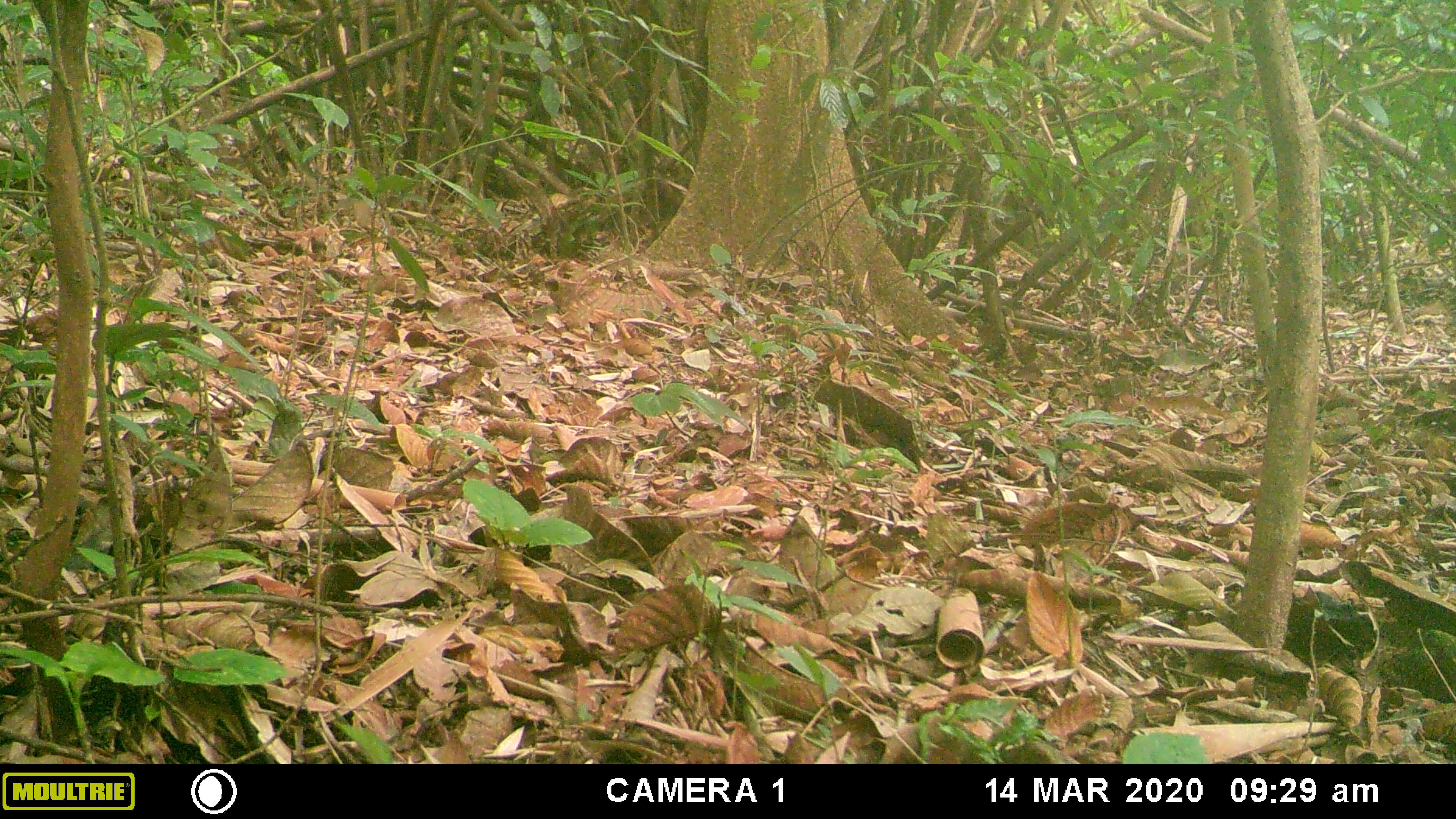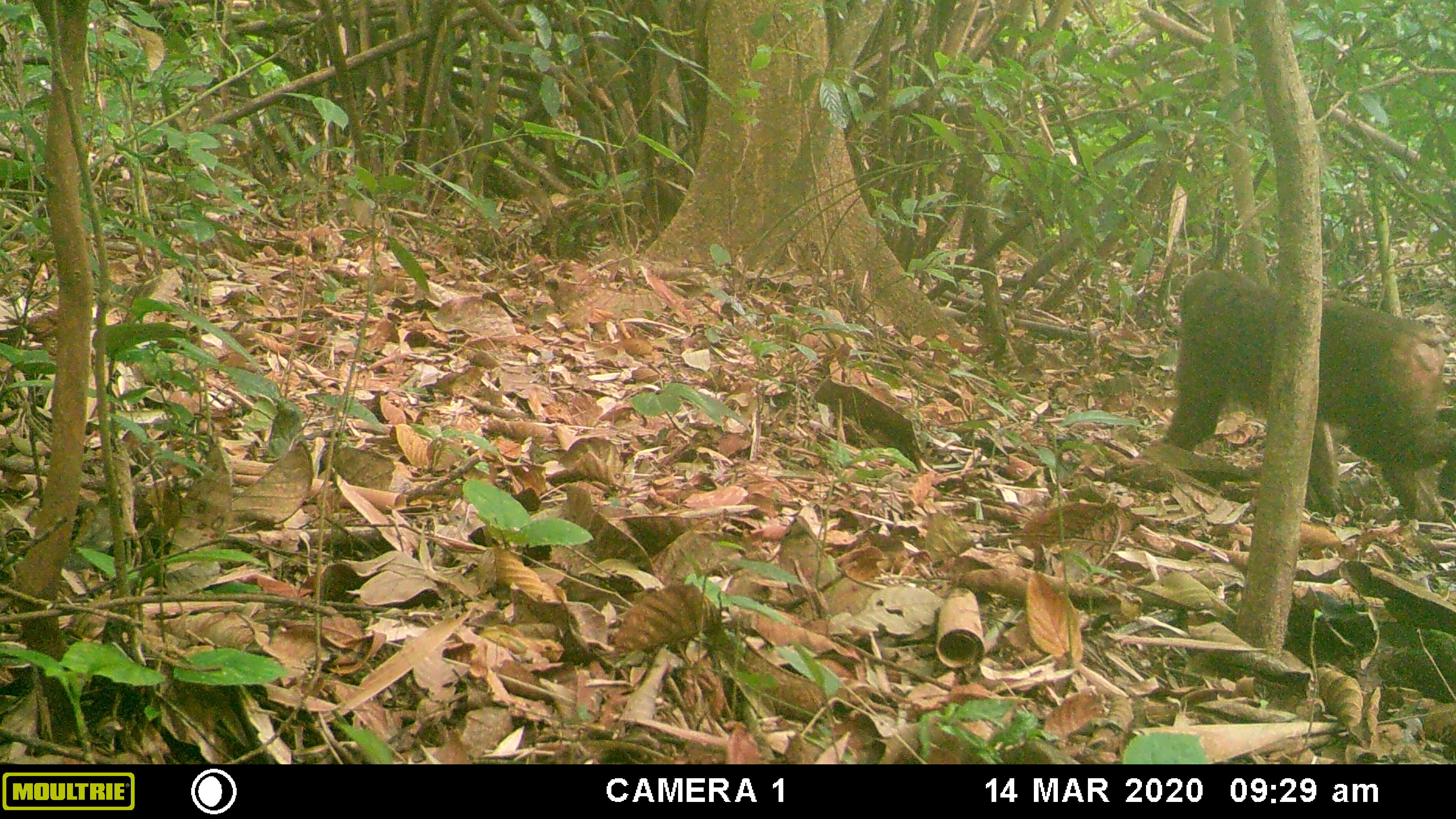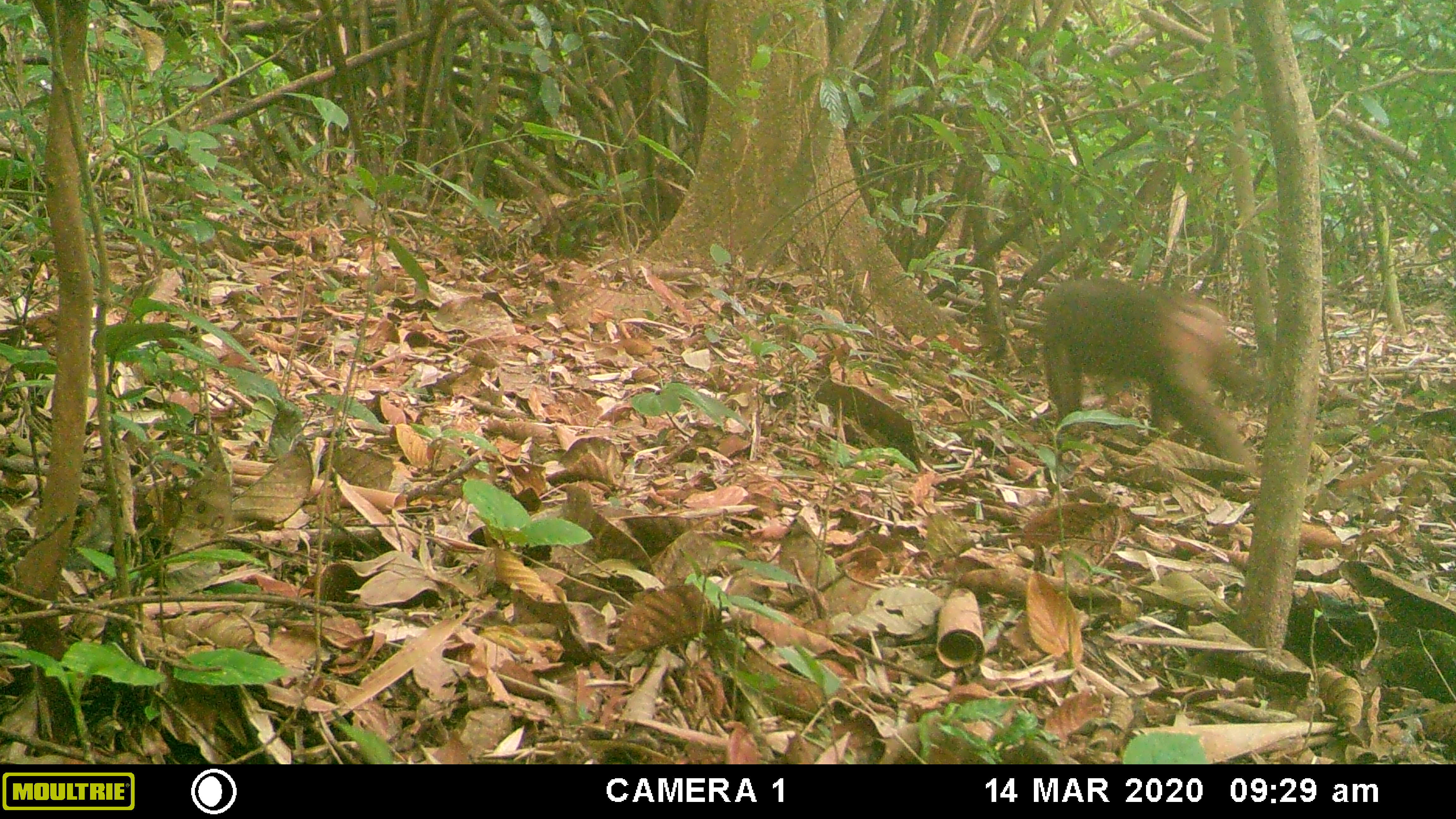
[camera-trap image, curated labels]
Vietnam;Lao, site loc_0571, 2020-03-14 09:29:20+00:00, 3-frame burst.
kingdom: Animalia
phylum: Chordata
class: Mammalia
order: Primates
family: Cercopithecidae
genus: Macaca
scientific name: Macaca arctoides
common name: stump-tailed macaque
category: stump tailed macaque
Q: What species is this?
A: Stump tailed macaque (stump-tailed macaque) (Macaca arctoides).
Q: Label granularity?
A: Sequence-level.